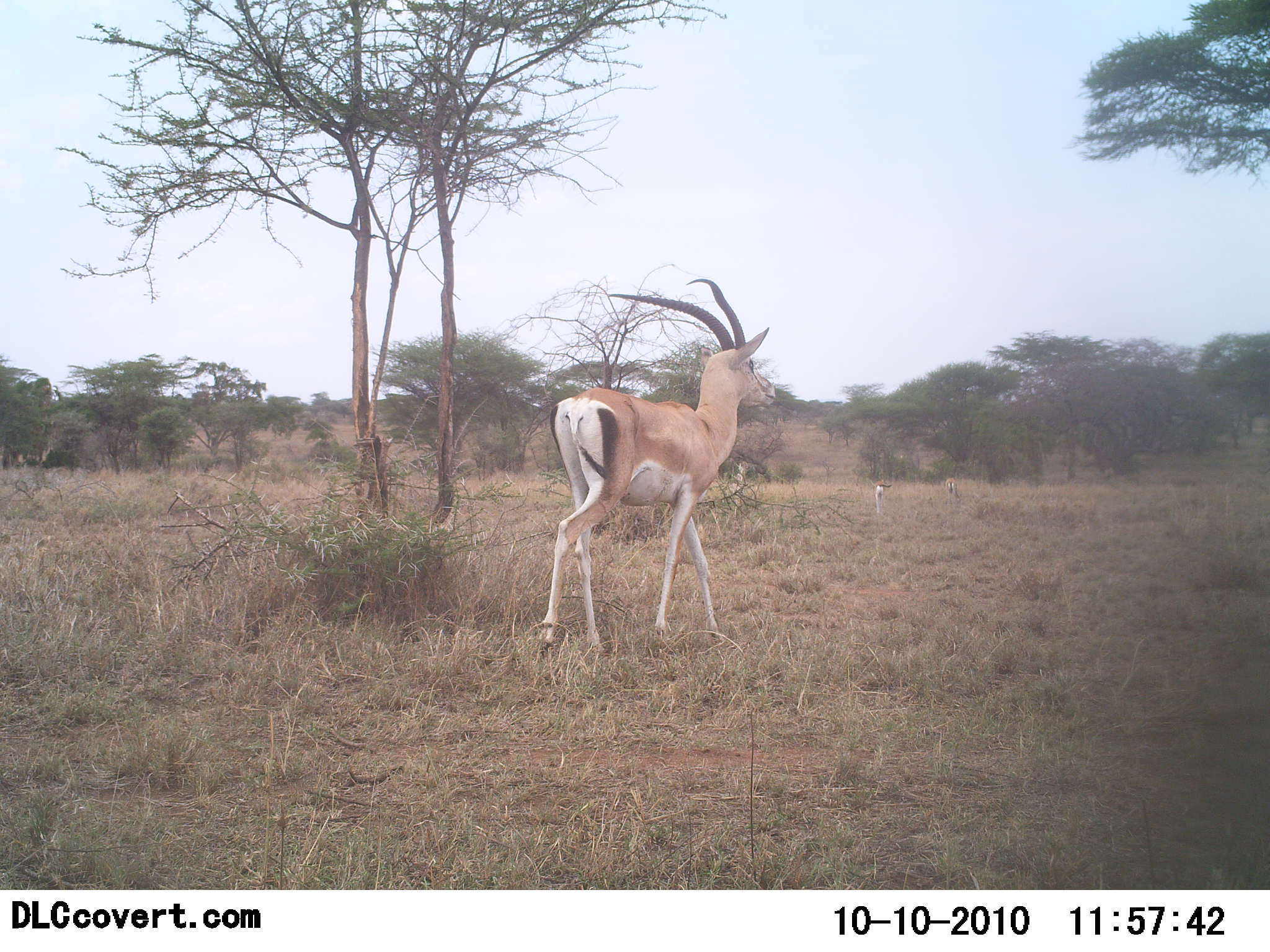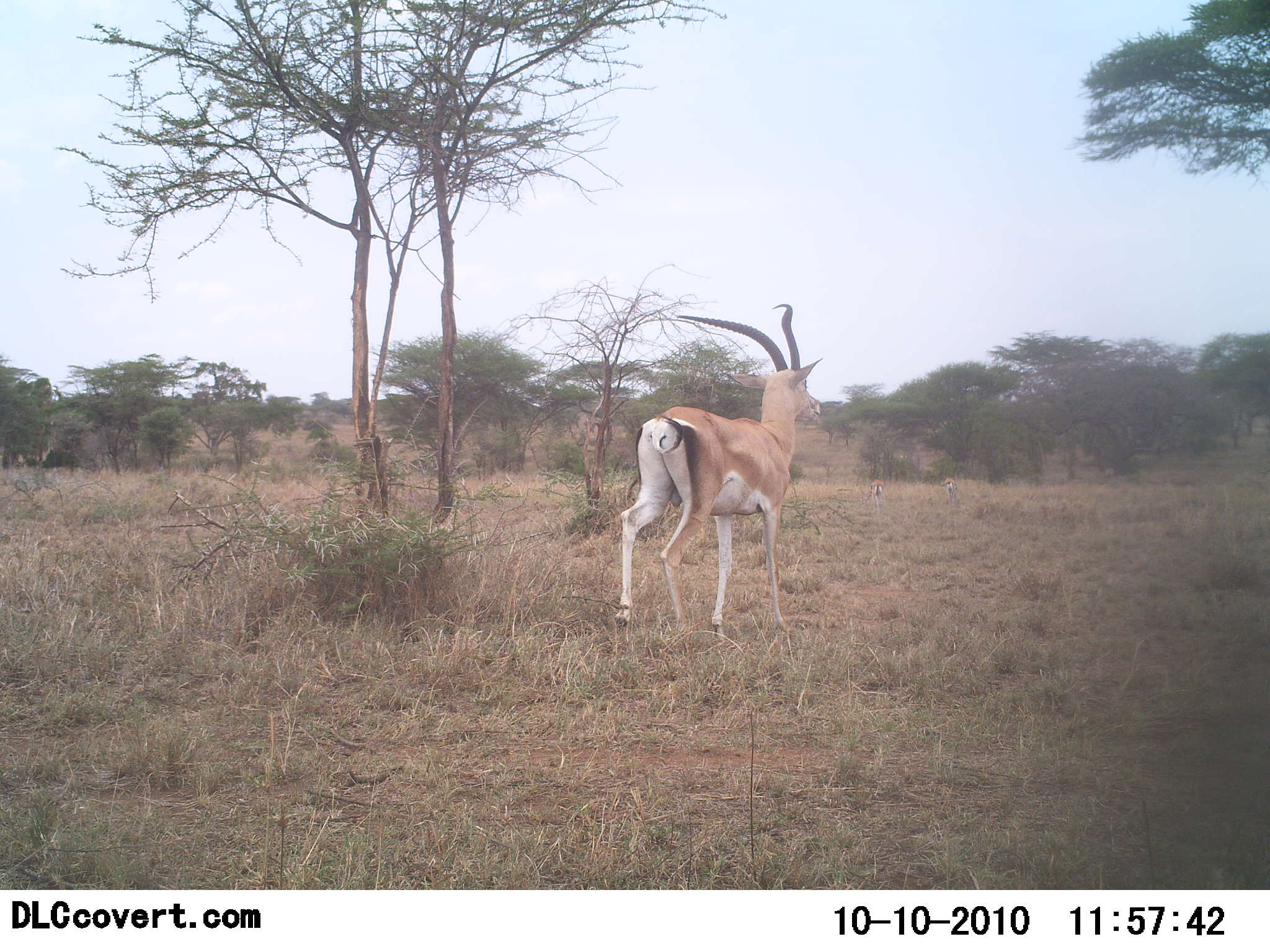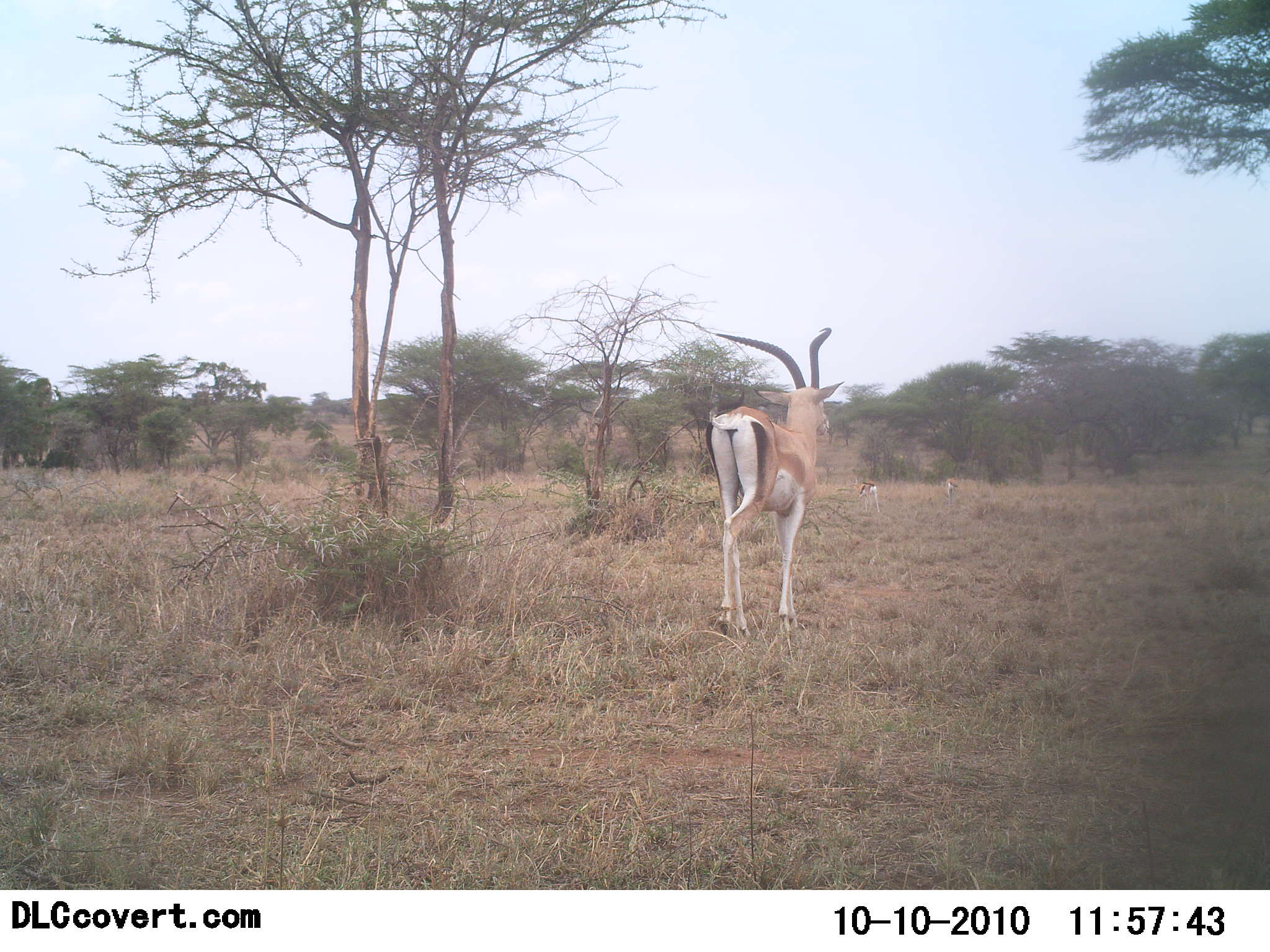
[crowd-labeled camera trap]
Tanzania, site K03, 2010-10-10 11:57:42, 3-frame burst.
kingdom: Animalia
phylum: Chordata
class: Mammalia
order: Artiodactyla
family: Bovidae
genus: Nanger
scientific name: Nanger granti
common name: grant's gazelle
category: gazellegrants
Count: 1.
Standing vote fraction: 22%.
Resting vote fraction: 0%.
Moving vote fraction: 83%.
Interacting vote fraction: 0%.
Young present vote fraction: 6%.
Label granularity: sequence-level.